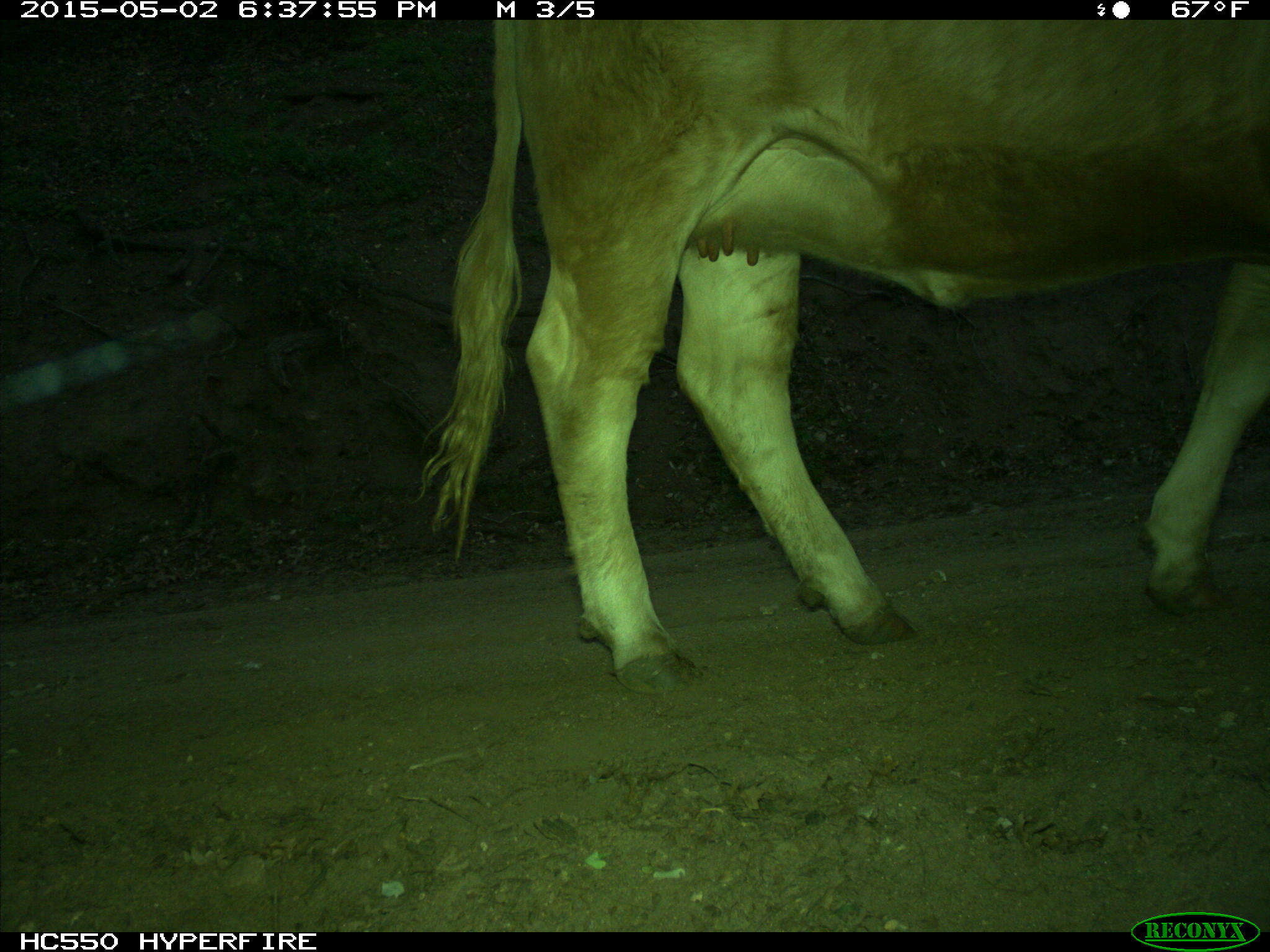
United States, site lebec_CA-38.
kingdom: Animalia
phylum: Chordata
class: Mammalia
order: Artiodactyla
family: Bovidae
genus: Bos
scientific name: Bos taurus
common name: domestic cow